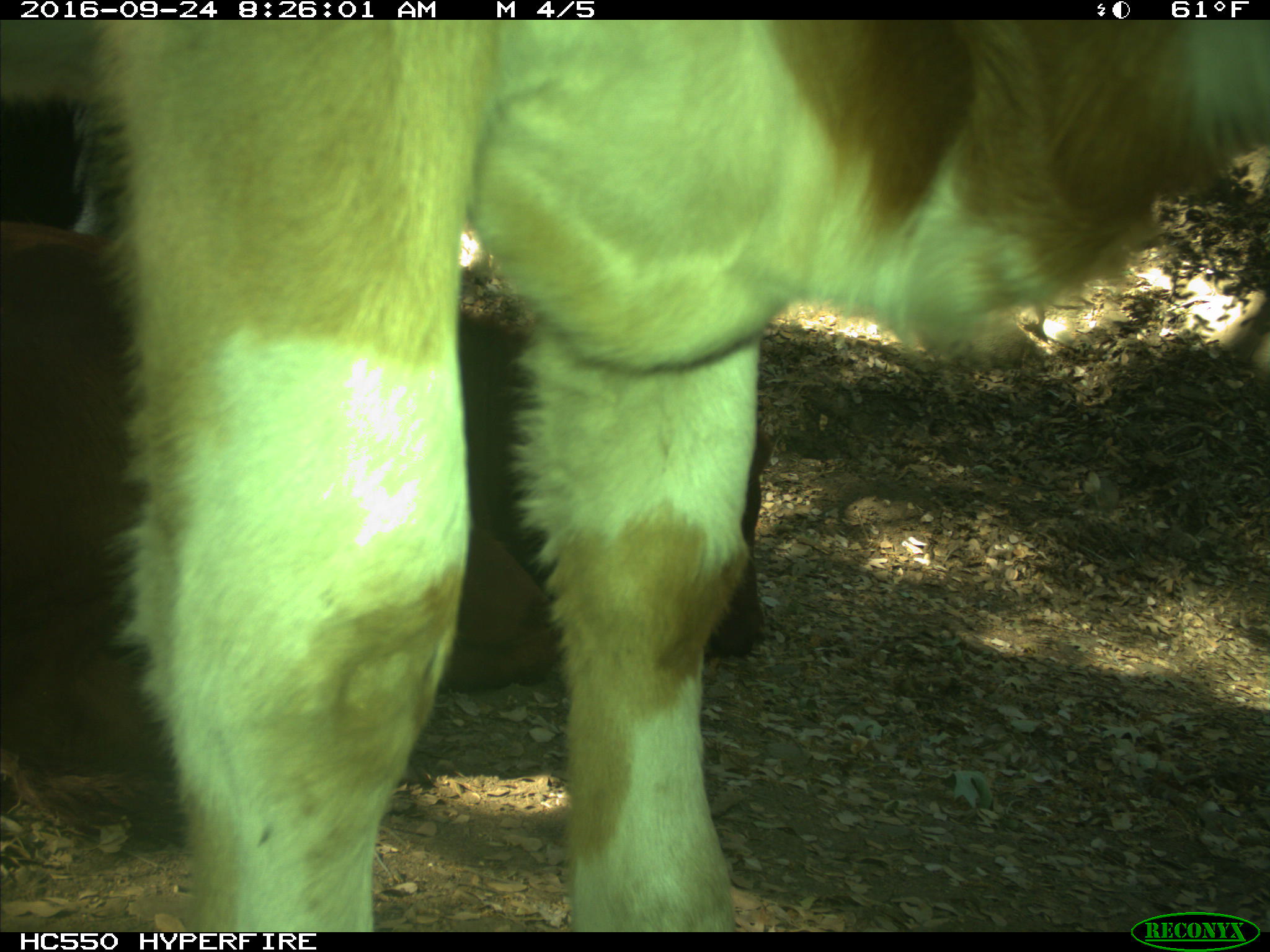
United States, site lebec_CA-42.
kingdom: Animalia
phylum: Chordata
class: Mammalia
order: Artiodactyla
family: Bovidae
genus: Bos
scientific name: Bos taurus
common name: domestic cow